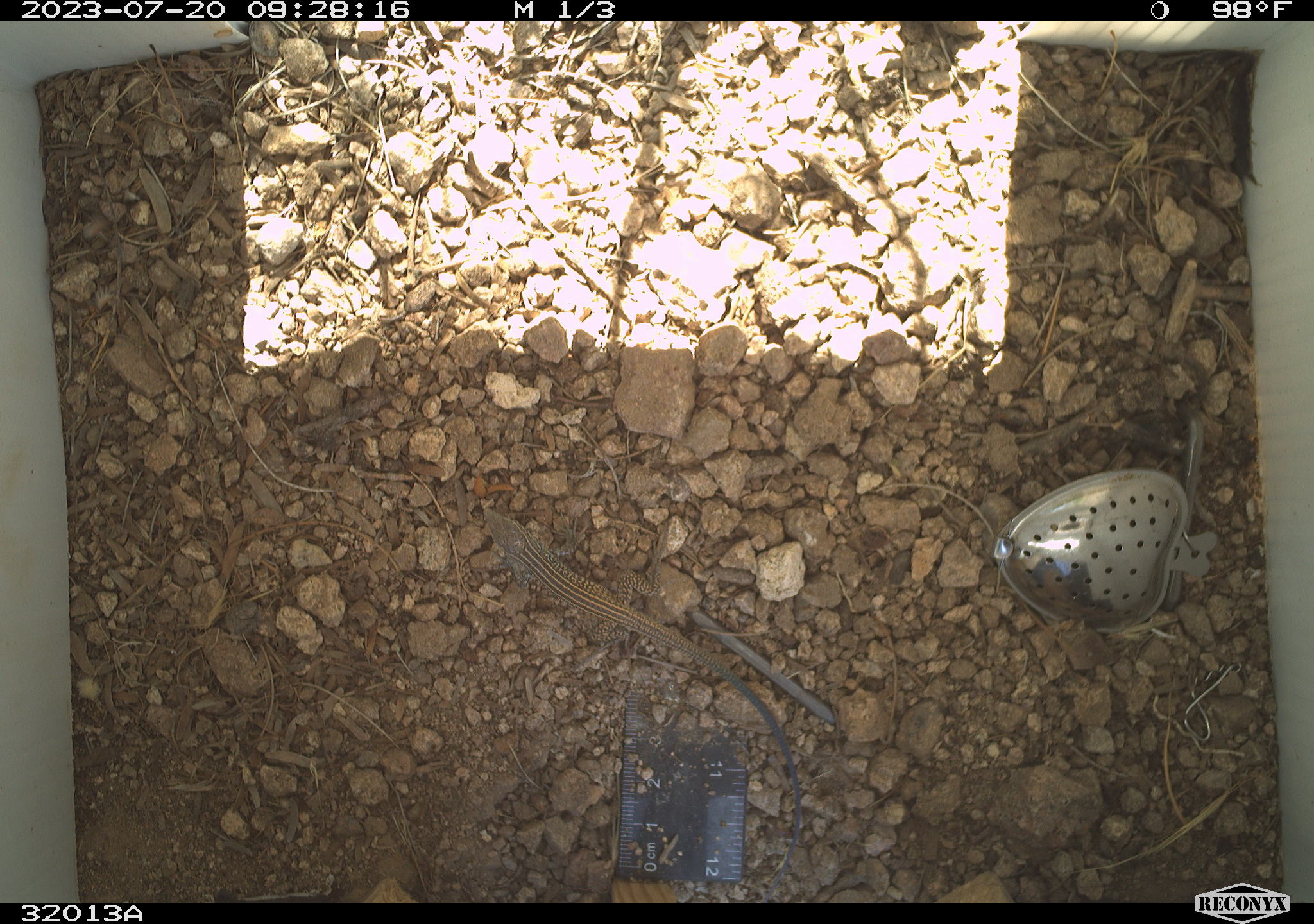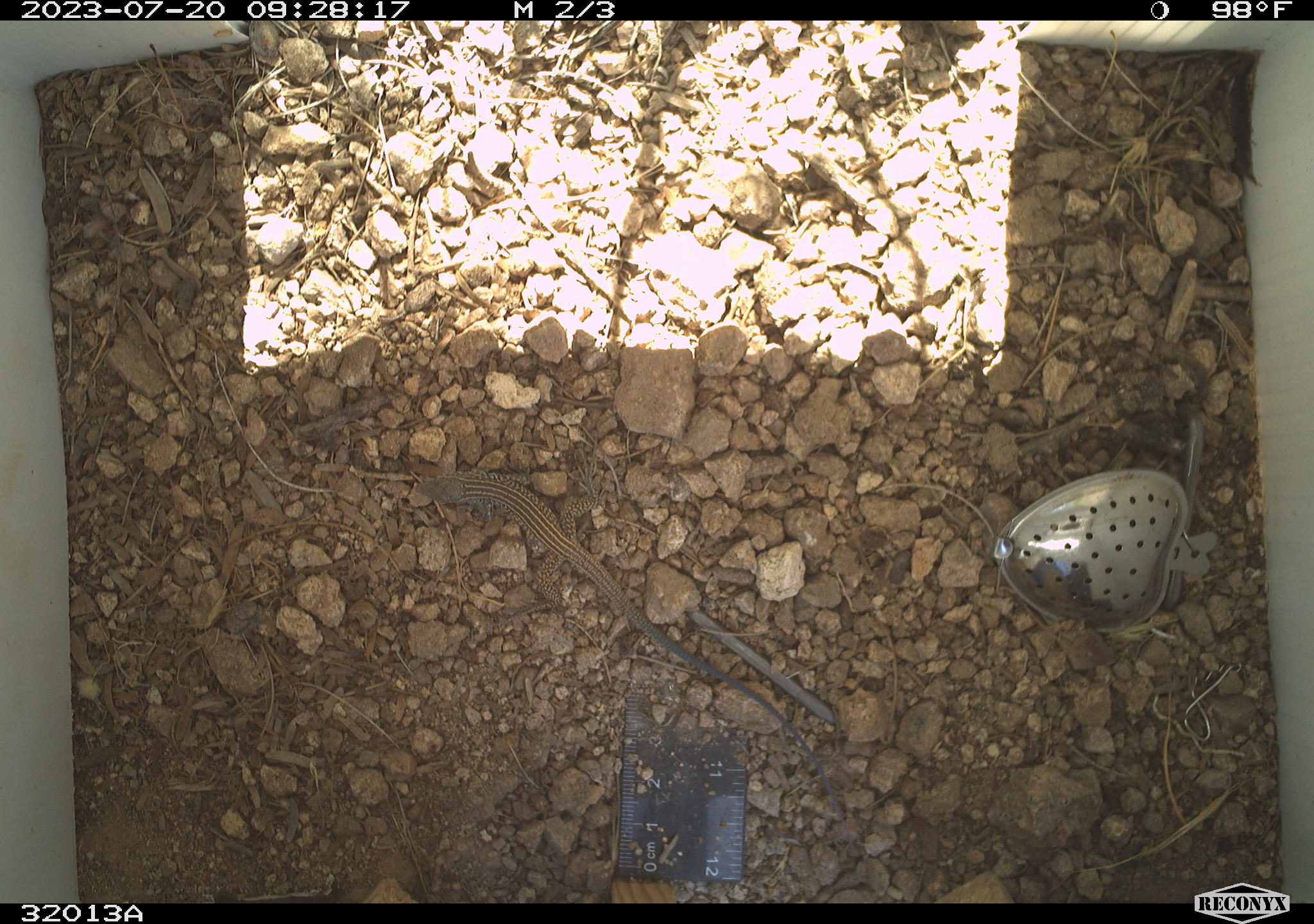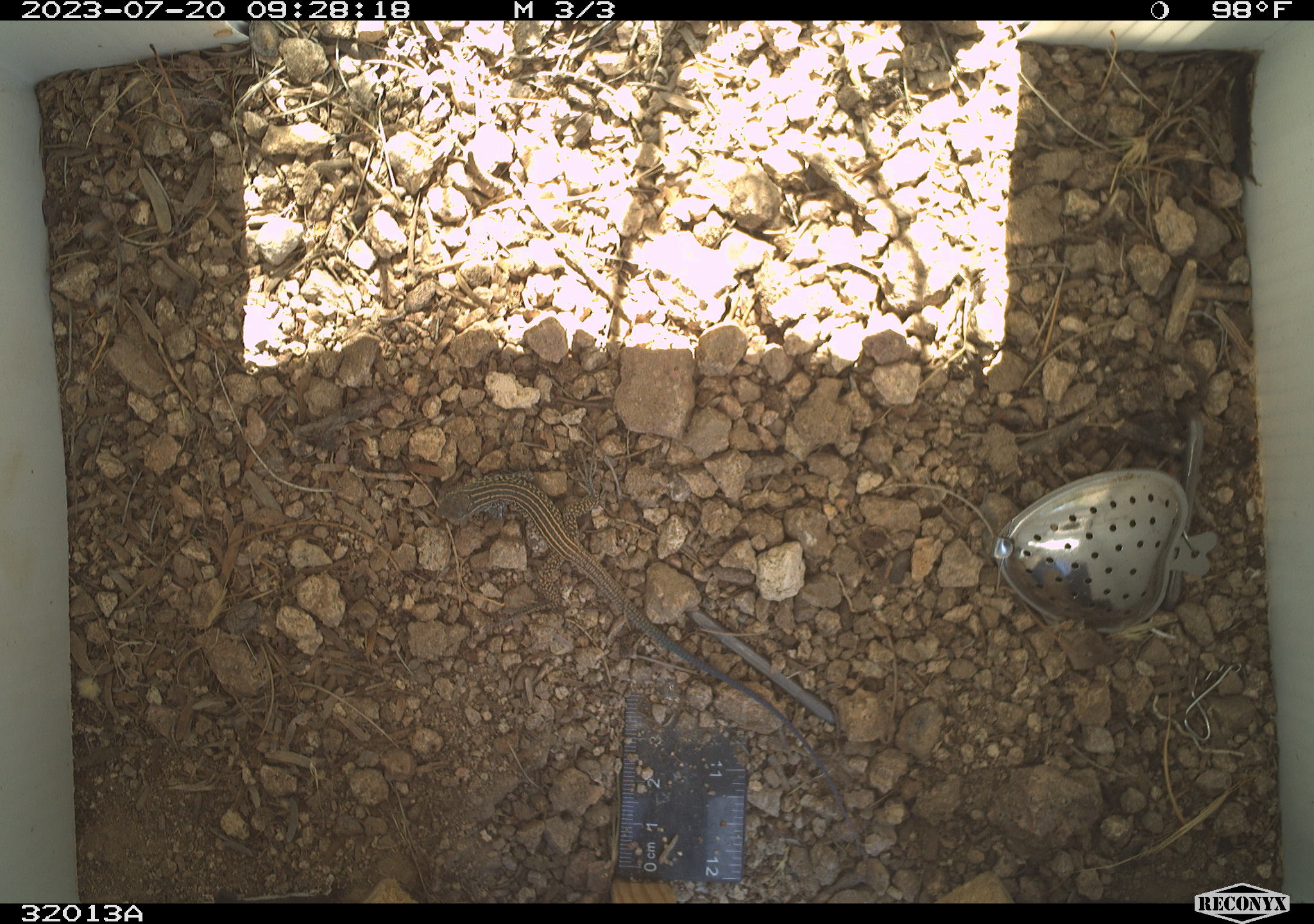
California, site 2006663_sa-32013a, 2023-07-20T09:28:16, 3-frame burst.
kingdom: Animalia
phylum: Chordata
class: Reptilia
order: Squamata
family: Teiidae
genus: Aspidoscelis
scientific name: Aspidoscelis tigris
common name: western whiptail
Western whiptail (Aspidoscelis tigris).